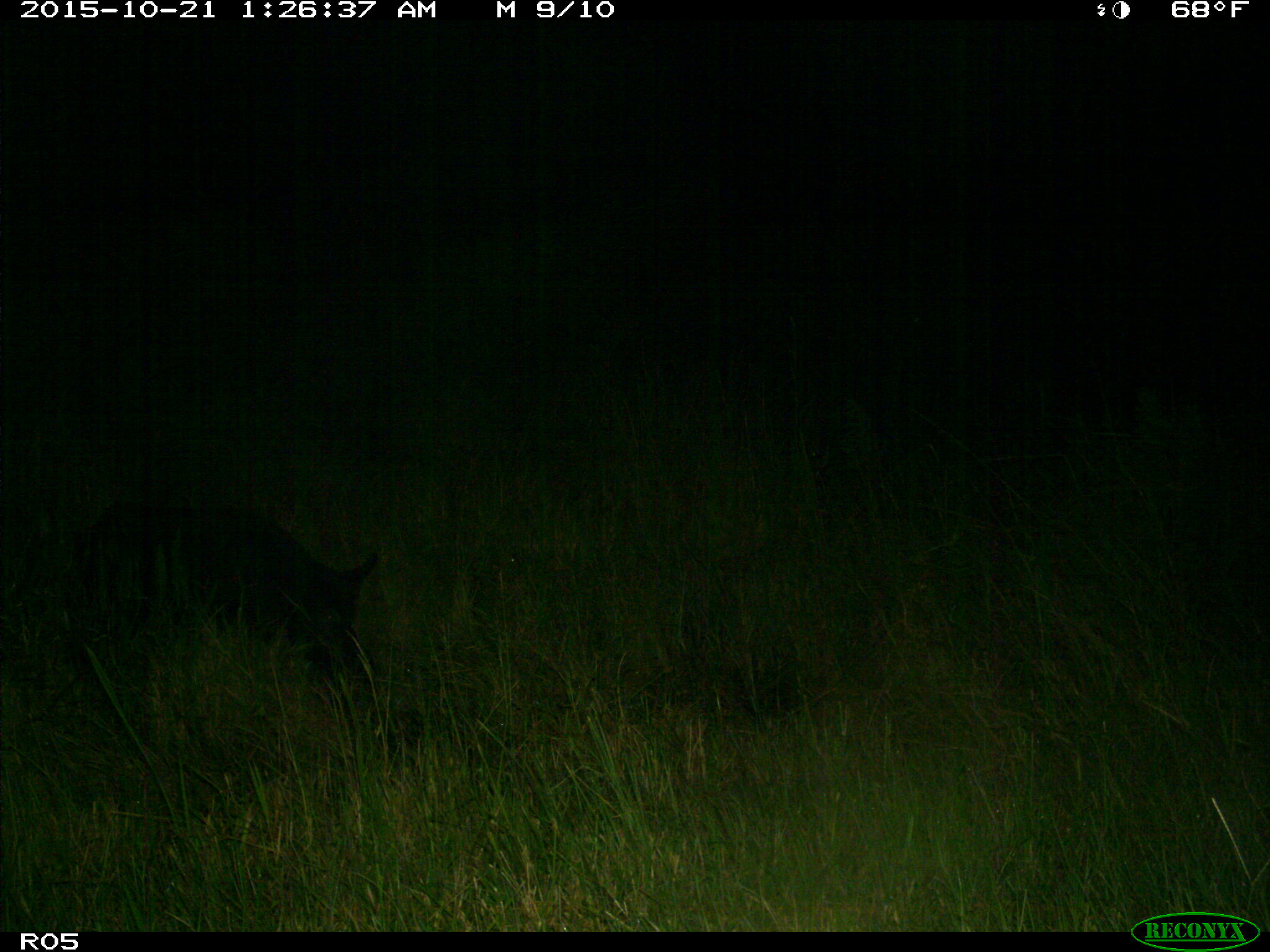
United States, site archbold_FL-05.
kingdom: Animalia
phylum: Chordata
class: Mammalia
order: Artiodactyla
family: Suidae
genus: Sus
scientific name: Sus scrofa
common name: wild boar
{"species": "Sus scrofa (wild boar)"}